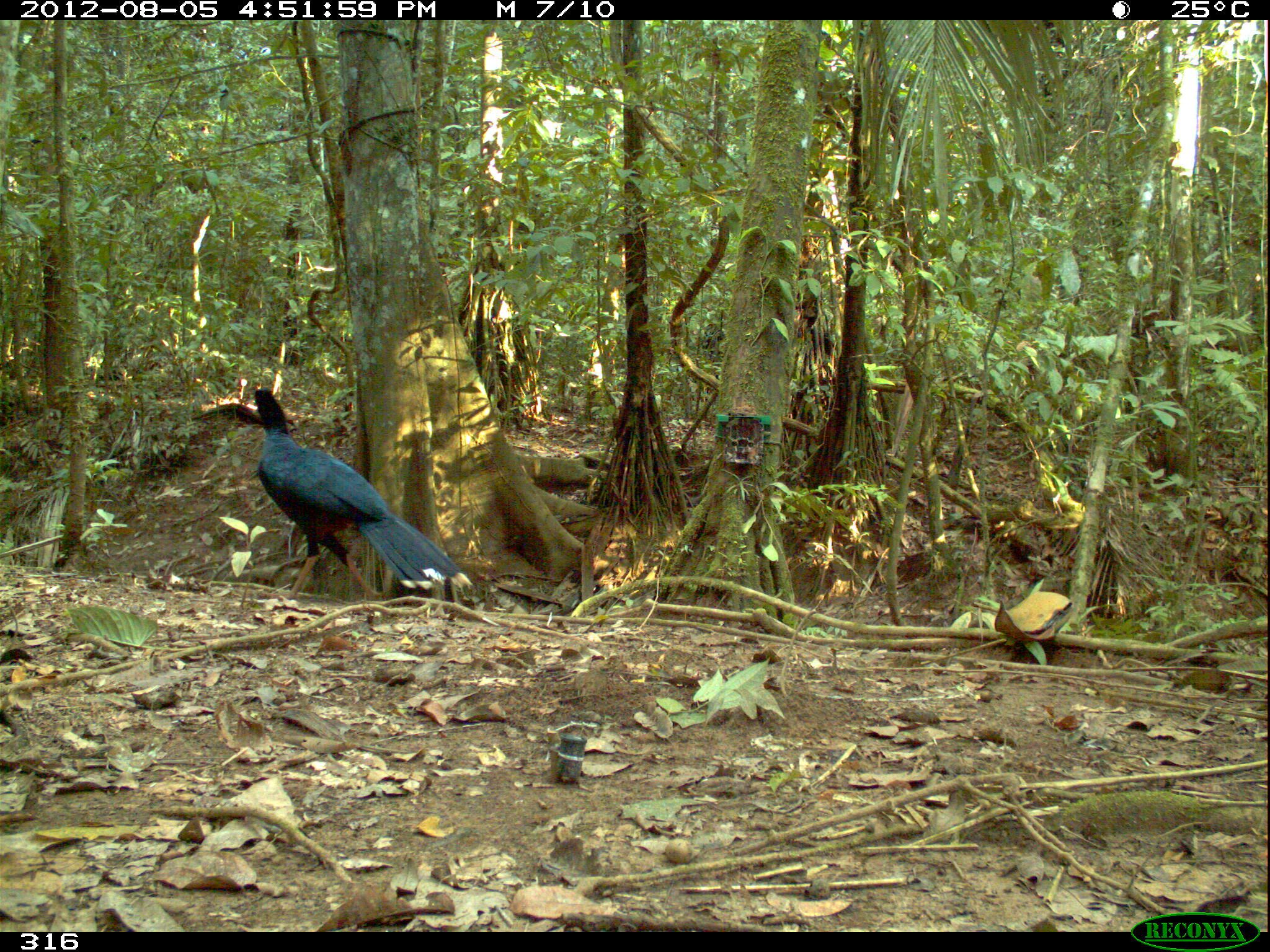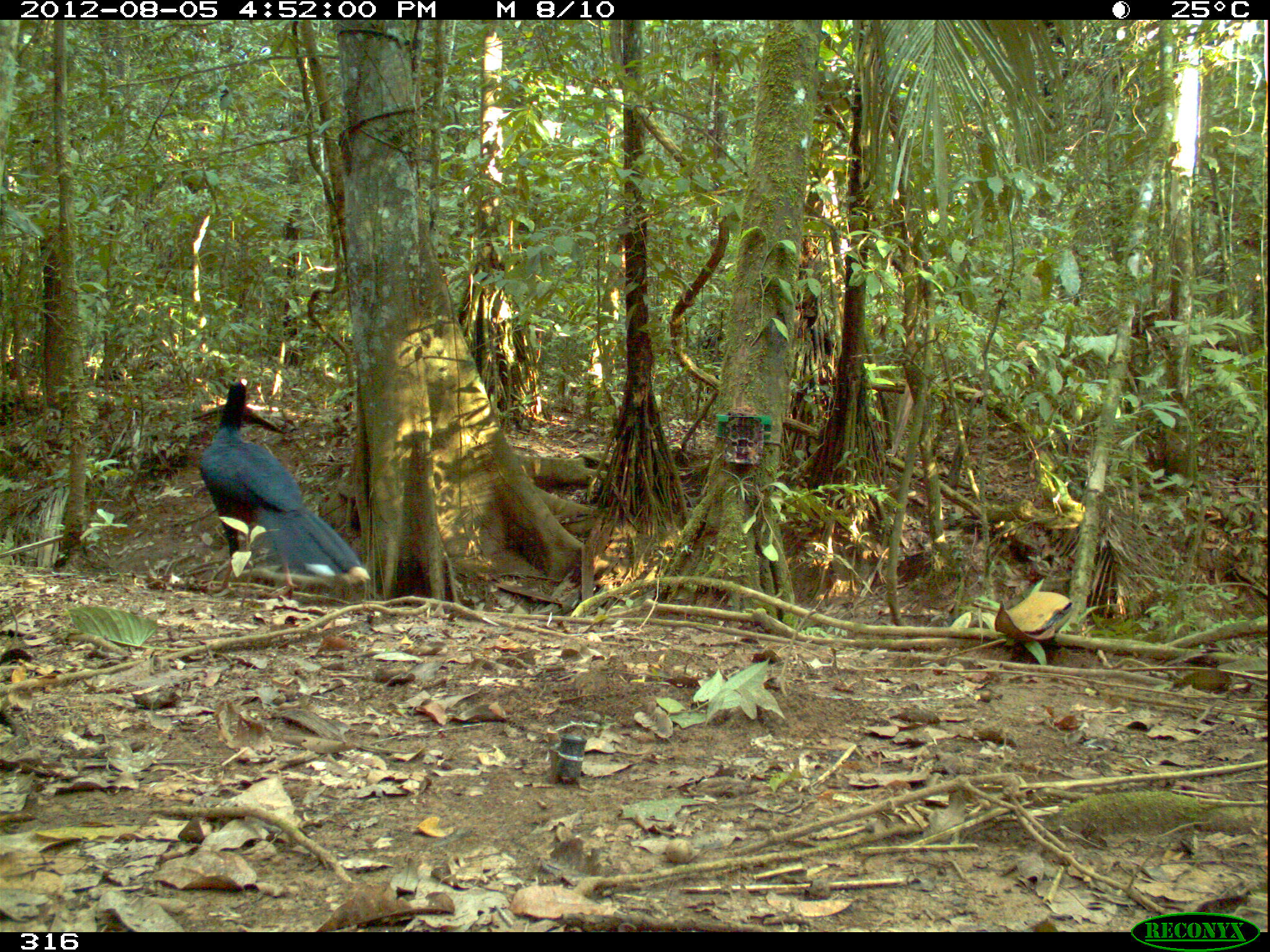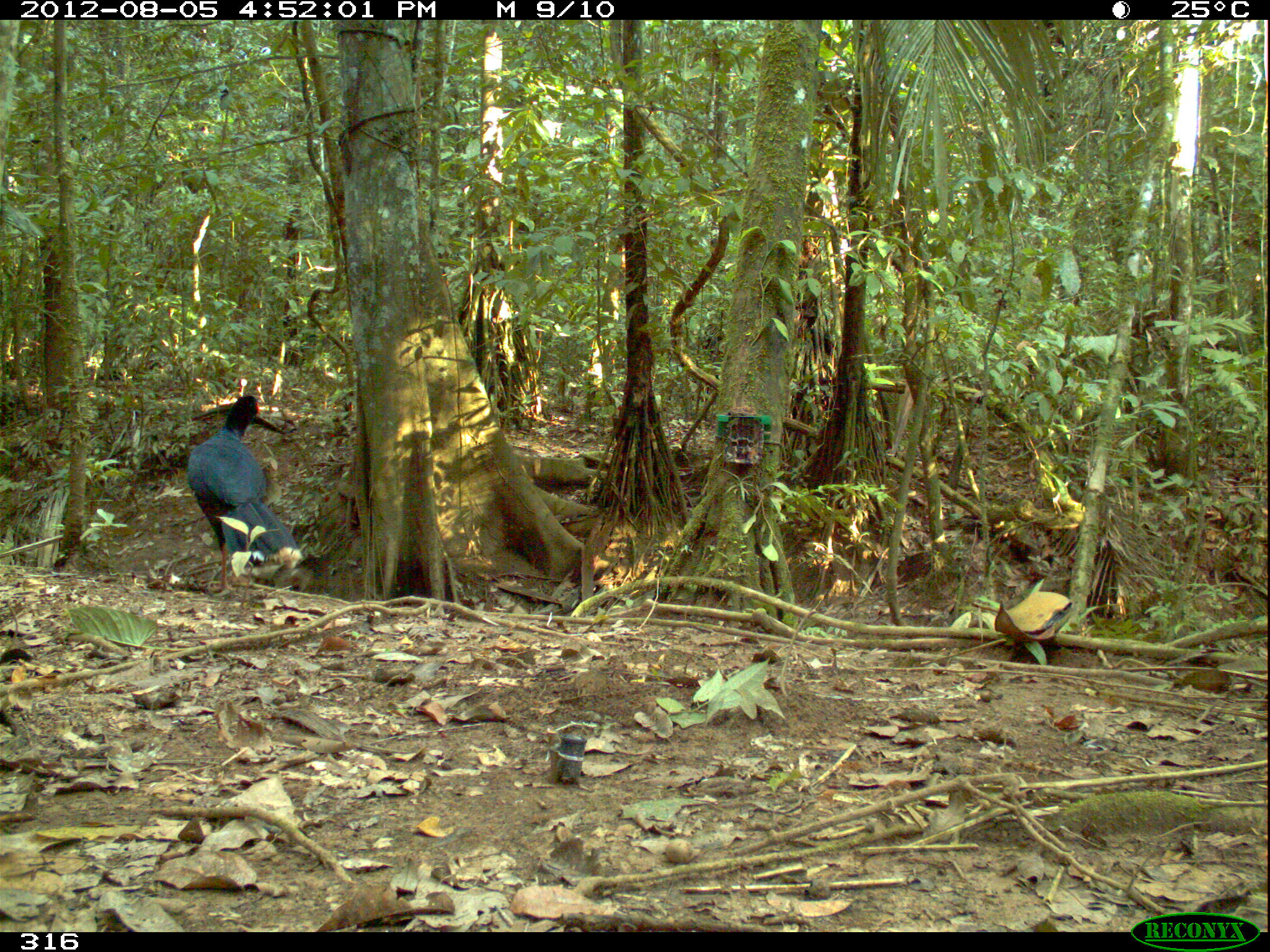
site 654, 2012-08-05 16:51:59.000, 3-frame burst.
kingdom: Animalia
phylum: Chordata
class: Aves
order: Galliformes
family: Cracidae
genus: Mitu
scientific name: Mitu tuberosum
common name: razor-billed curassow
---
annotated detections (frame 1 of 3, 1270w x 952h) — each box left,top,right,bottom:
mitu tuberosum: 248,386,472,599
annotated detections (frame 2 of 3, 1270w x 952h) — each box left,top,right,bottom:
mitu tuberosum: 199,381,371,599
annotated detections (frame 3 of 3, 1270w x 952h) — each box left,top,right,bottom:
mitu tuberosum: 187,395,301,593